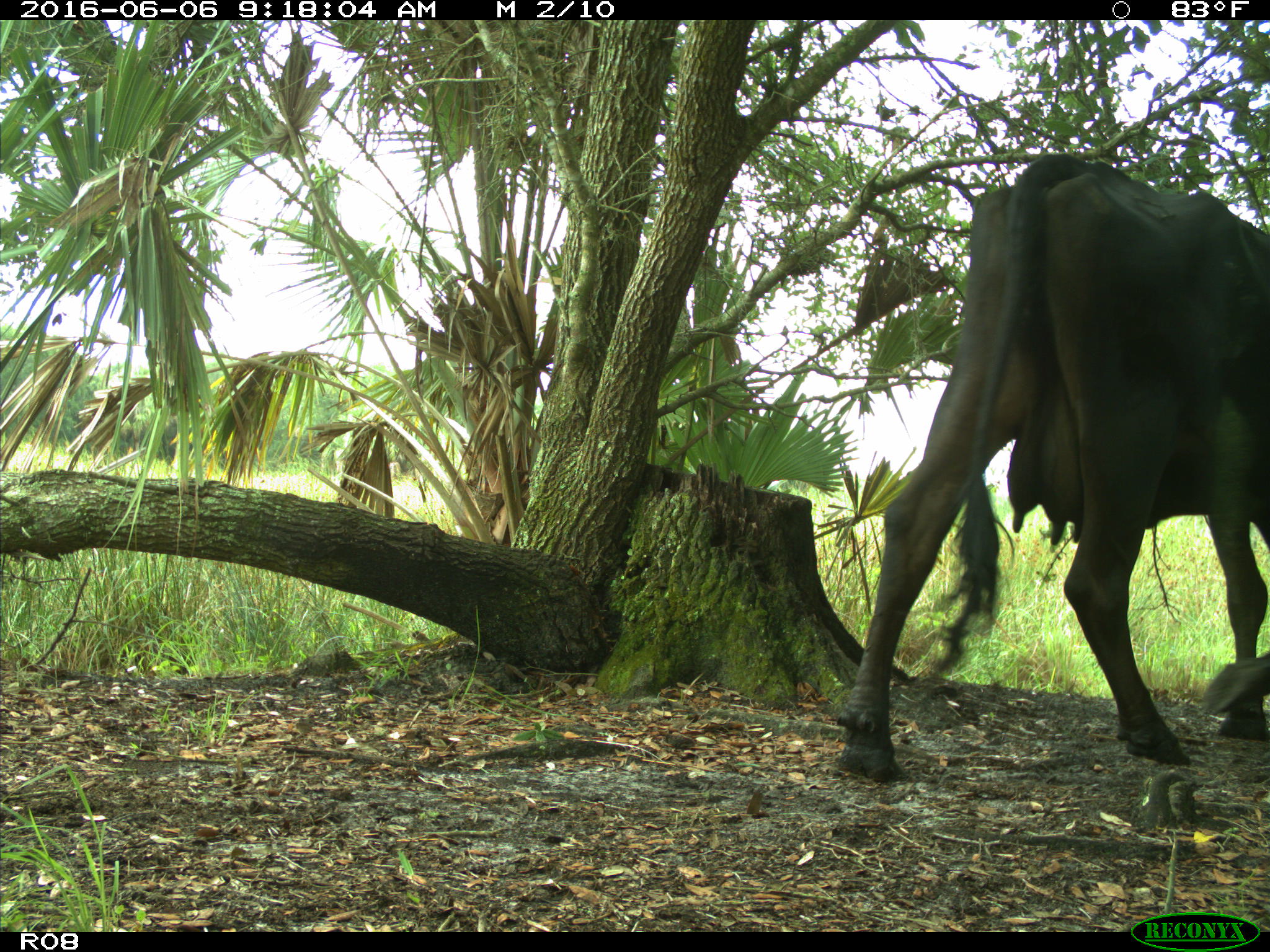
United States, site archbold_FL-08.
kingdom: Animalia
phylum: Chordata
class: Mammalia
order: Artiodactyla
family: Bovidae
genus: Bos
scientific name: Bos taurus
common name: domestic cow